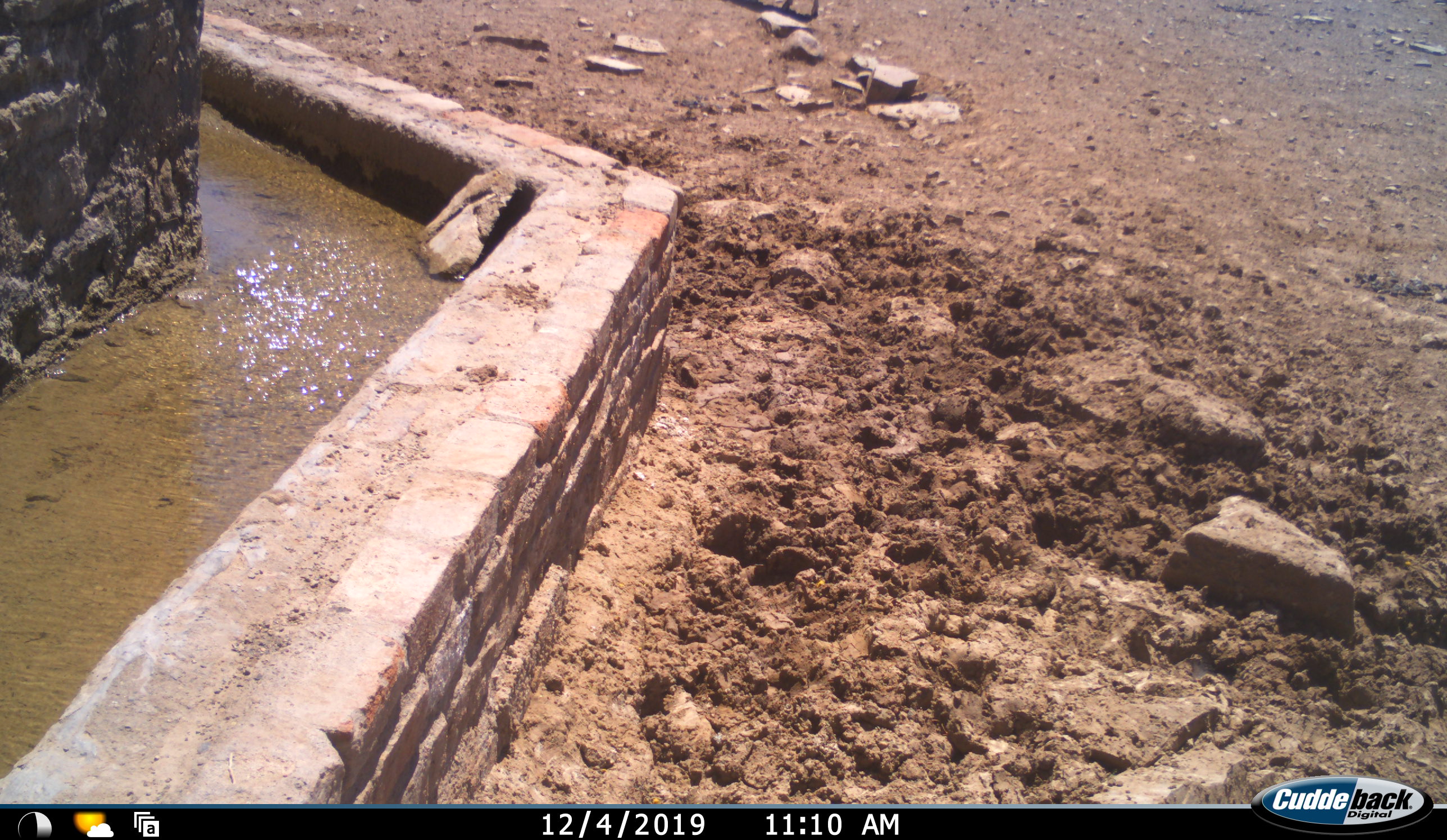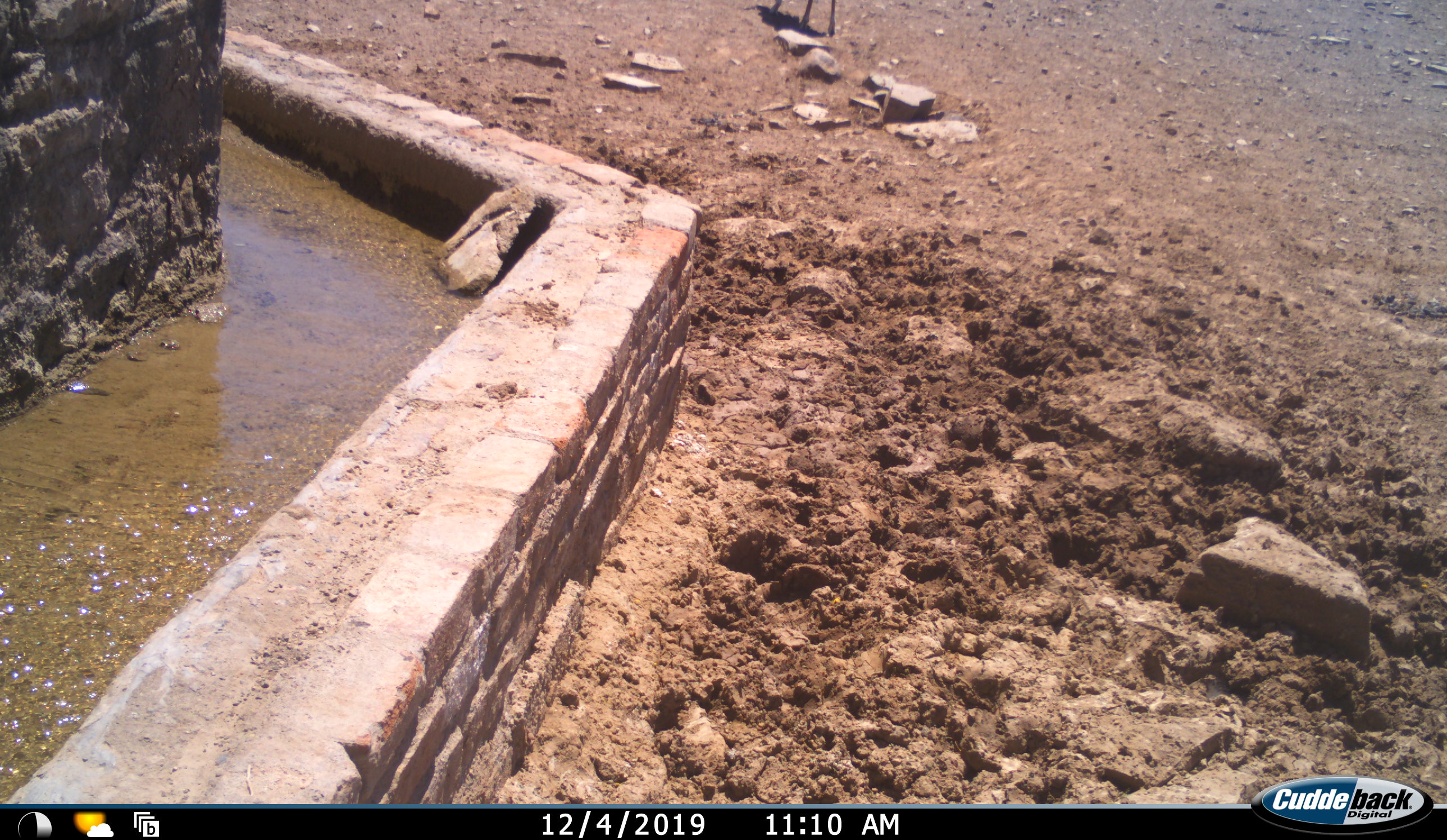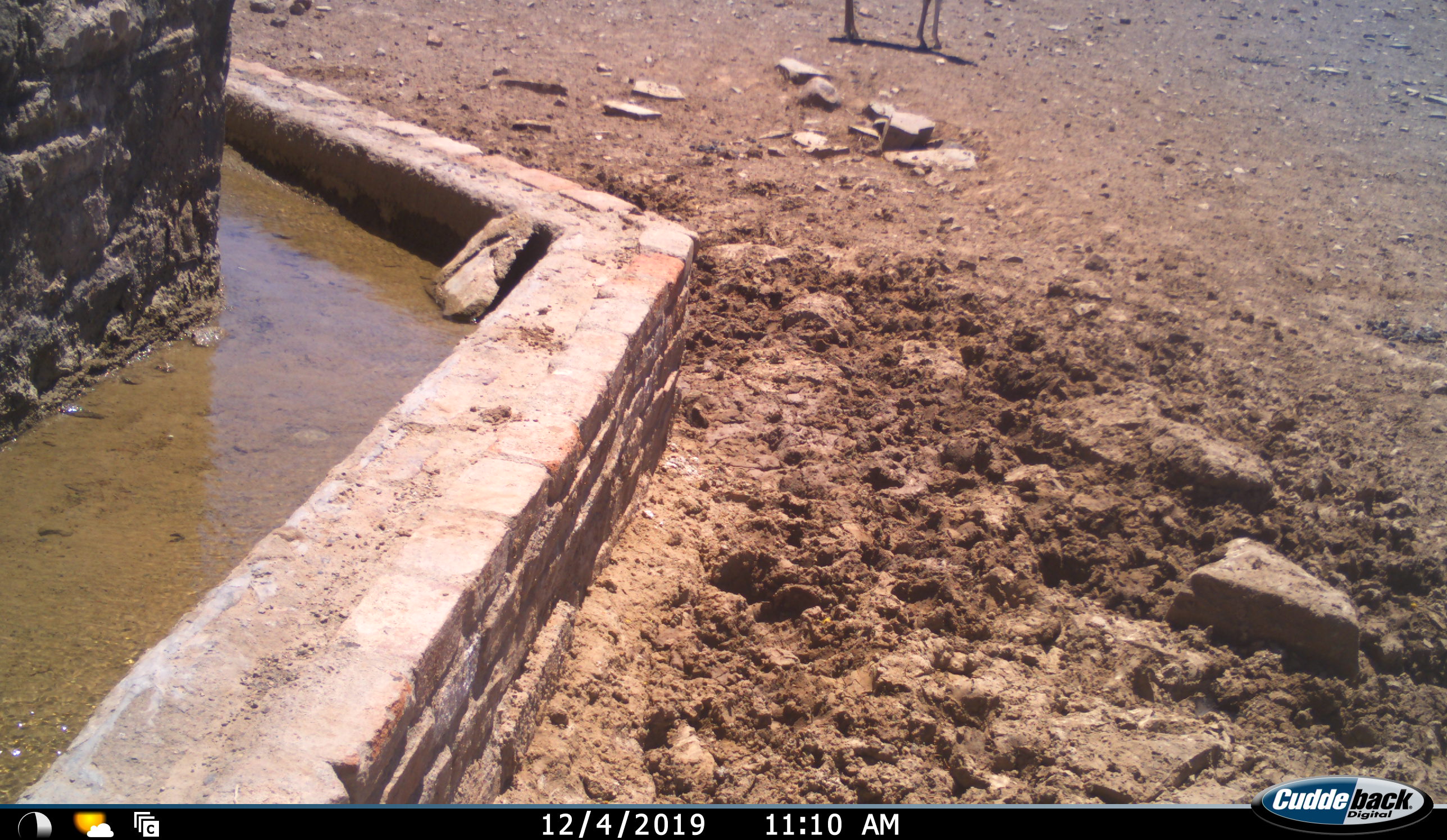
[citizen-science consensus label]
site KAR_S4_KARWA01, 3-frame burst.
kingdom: Animalia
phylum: Chordata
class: Mammalia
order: Artiodactyla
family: Bovidae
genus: Antidorcas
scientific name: Antidorcas marsupialis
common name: springbok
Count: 1.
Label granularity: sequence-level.